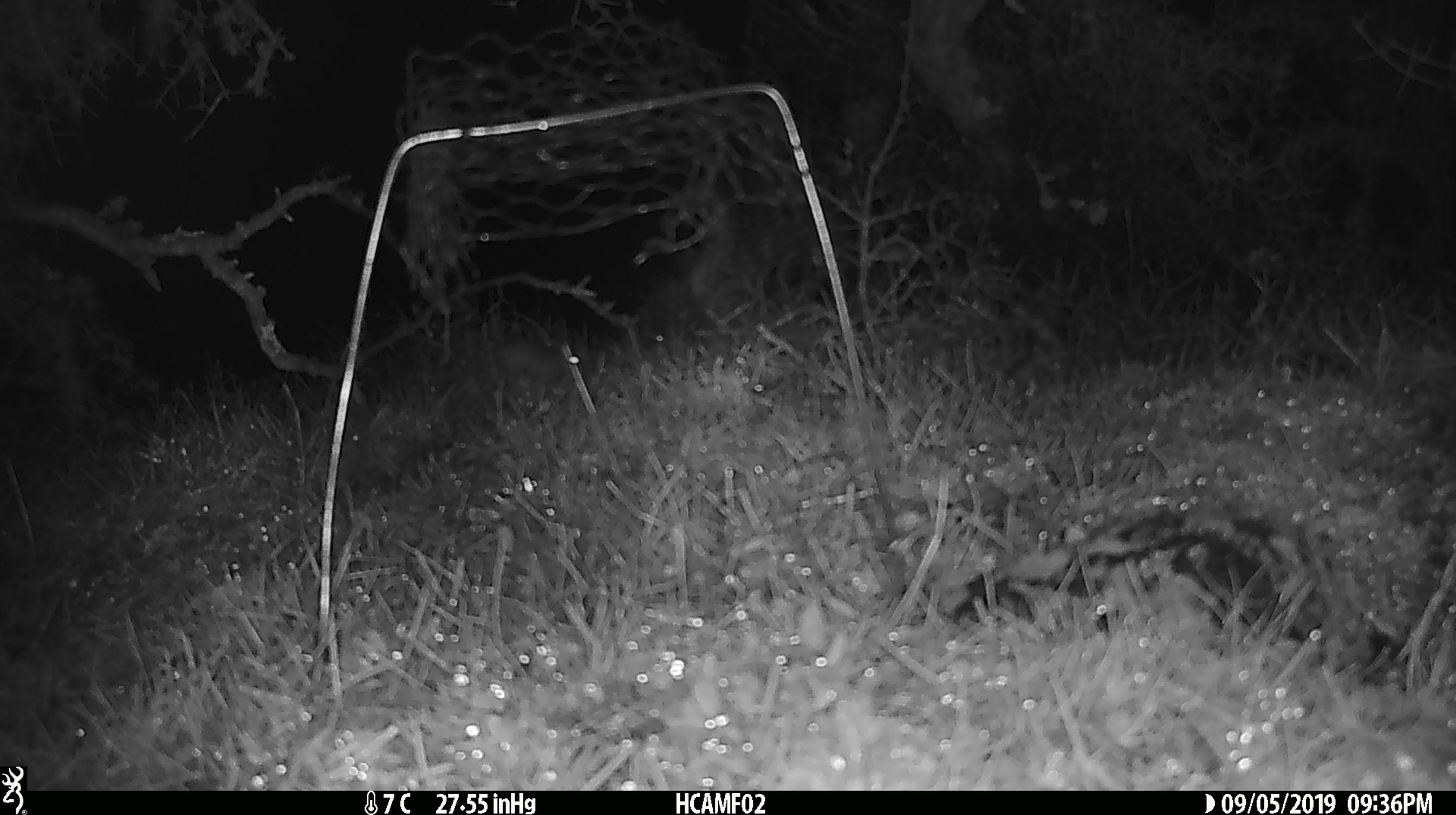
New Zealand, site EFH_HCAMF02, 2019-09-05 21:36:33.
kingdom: Animalia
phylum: Chordata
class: Mammalia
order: Rodentia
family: Muridae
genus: Mus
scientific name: Mus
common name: mouse